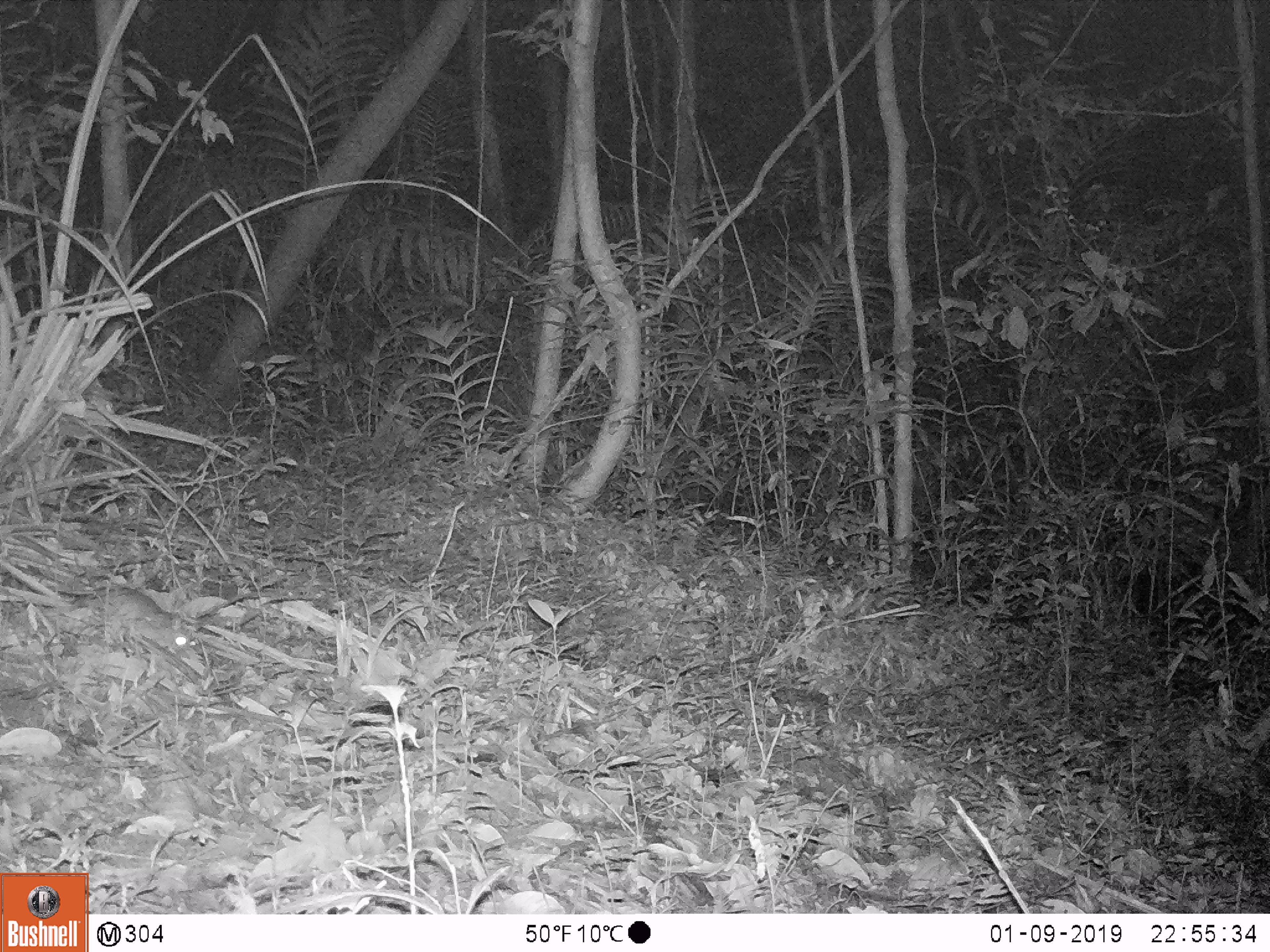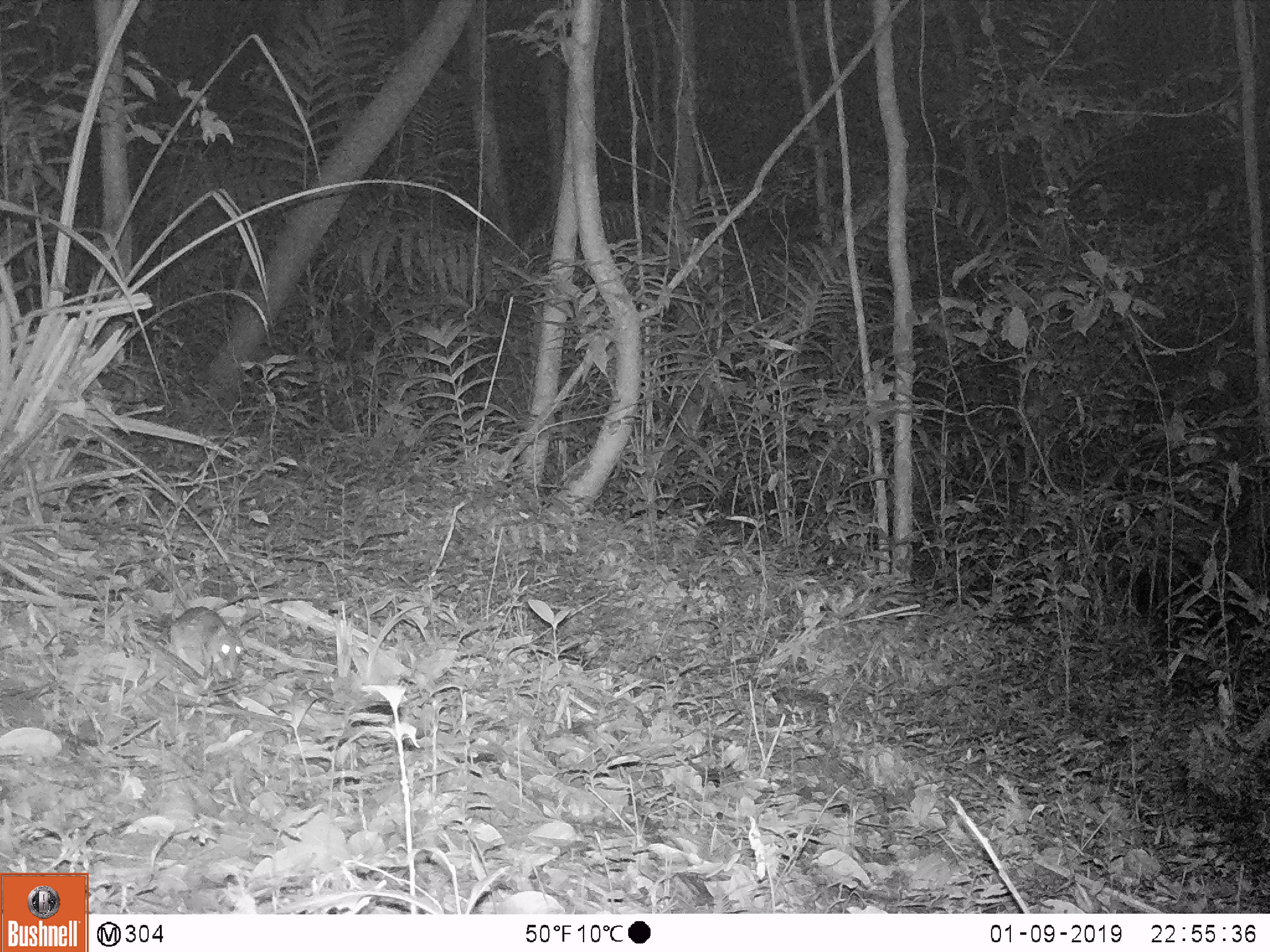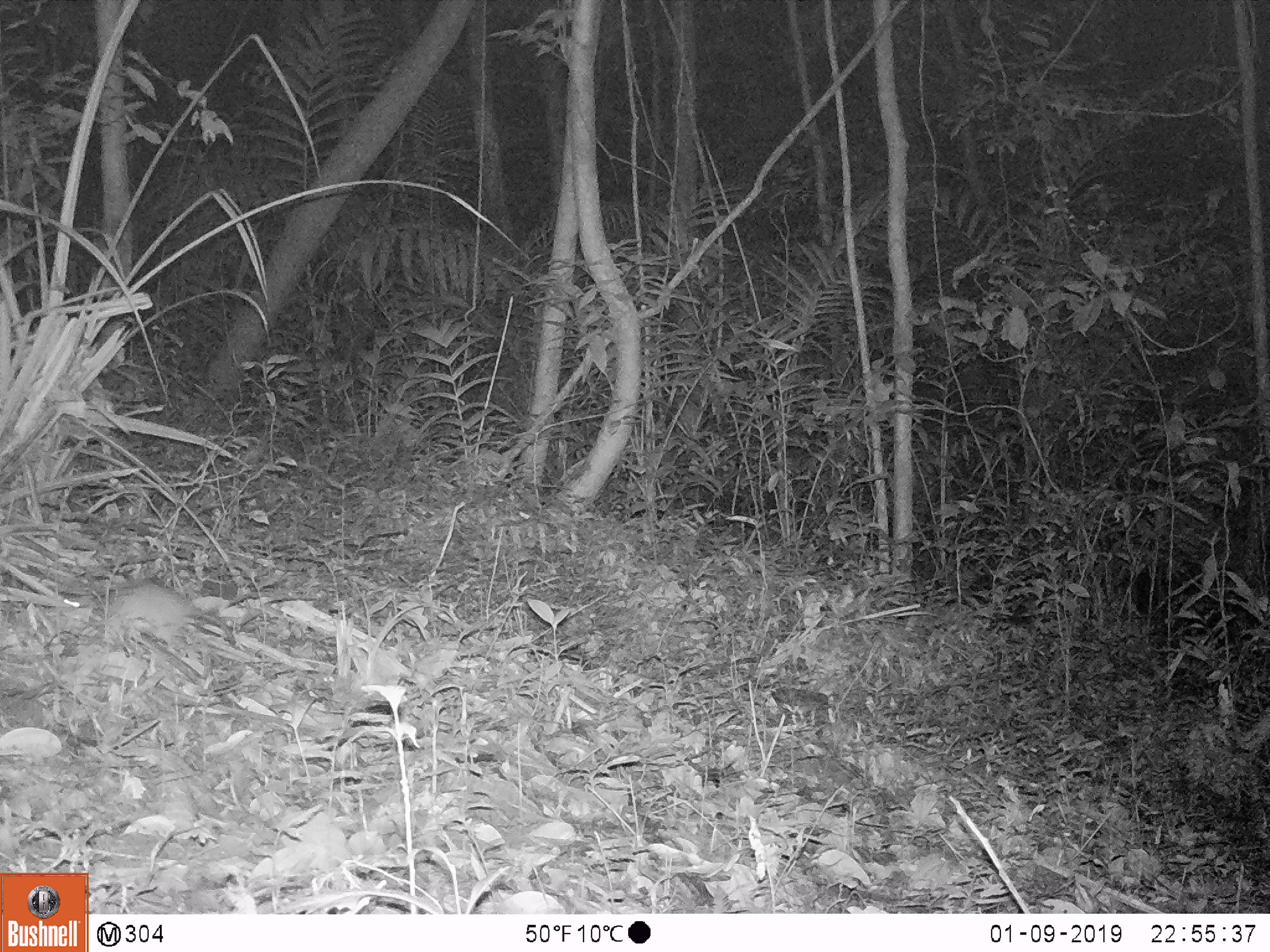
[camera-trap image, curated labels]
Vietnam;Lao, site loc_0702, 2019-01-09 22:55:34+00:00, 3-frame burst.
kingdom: Animalia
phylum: Chordata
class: Mammalia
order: Rodentia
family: Muridae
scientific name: Muridae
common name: old-world mice and rats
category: unidentified murid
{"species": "unidentified murid (old-world mice and rats) (Muridae)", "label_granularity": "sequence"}